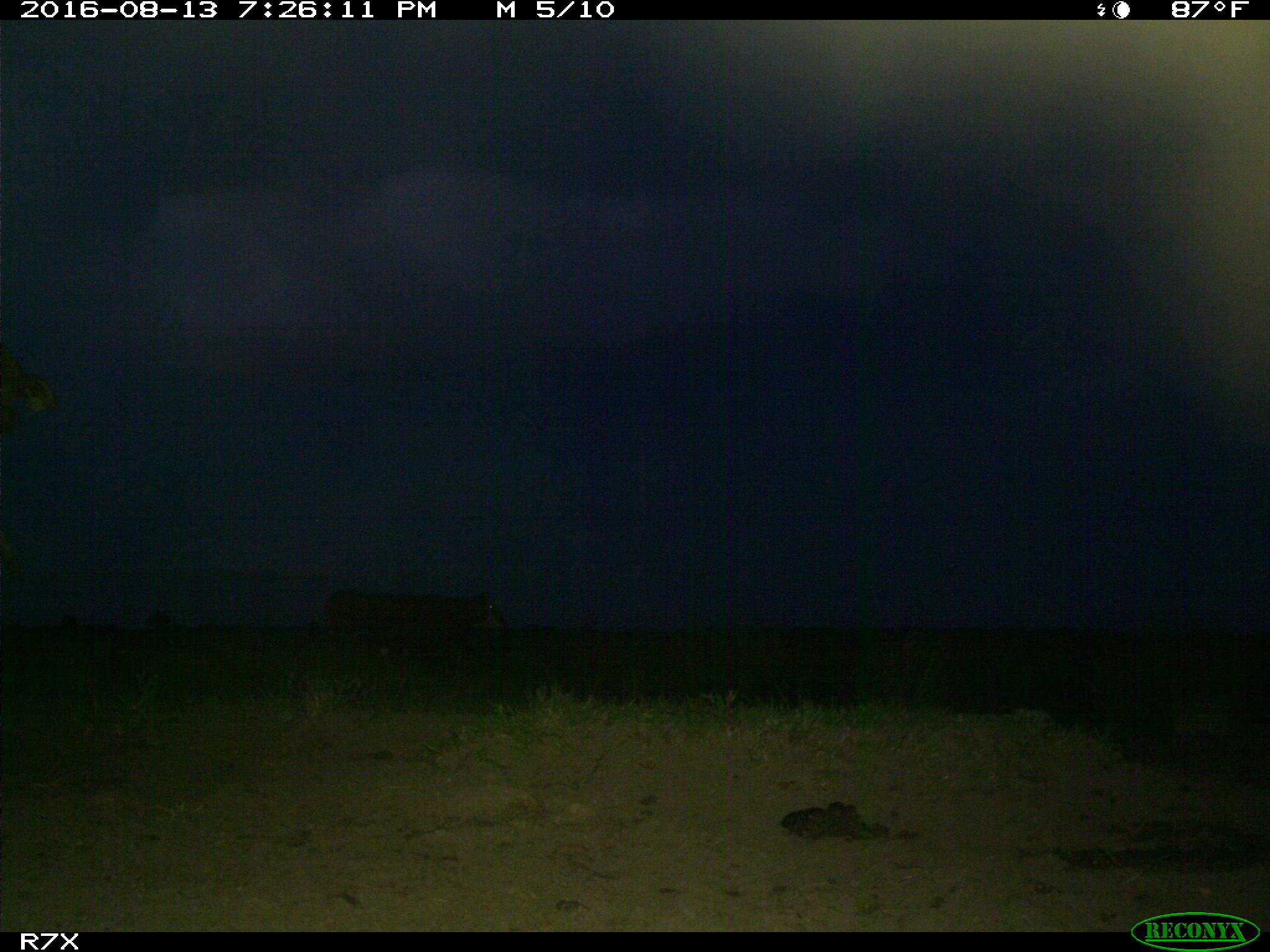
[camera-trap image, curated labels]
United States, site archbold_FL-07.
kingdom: Animalia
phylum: Chordata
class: Mammalia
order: Artiodactyla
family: Bovidae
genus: Bos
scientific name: Bos taurus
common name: domestic cow